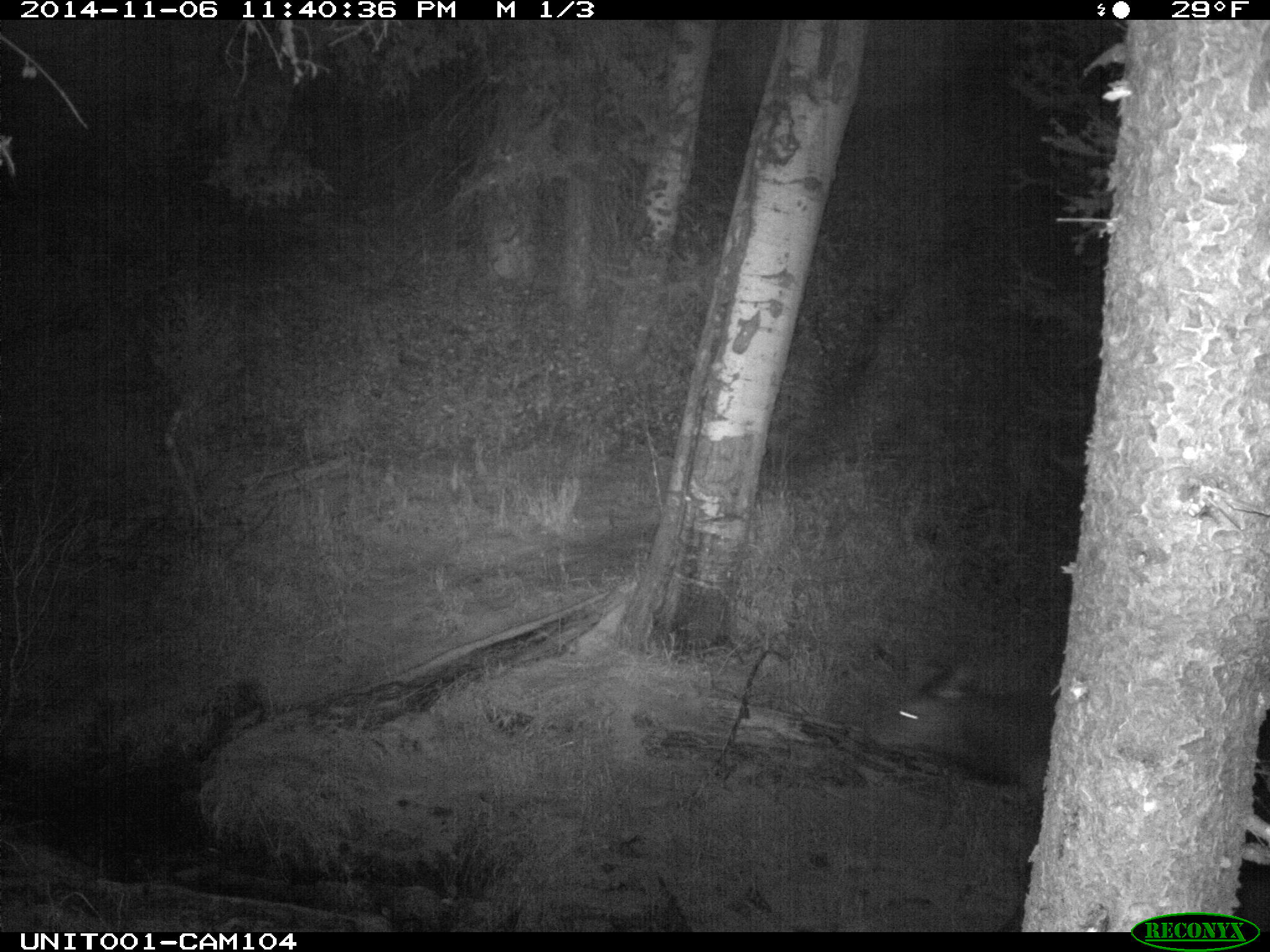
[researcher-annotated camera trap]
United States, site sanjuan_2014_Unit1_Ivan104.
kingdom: Animalia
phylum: Chordata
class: Mammalia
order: Artiodactyla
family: Cervidae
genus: Cervus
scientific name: Cervus elaphus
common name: red deer